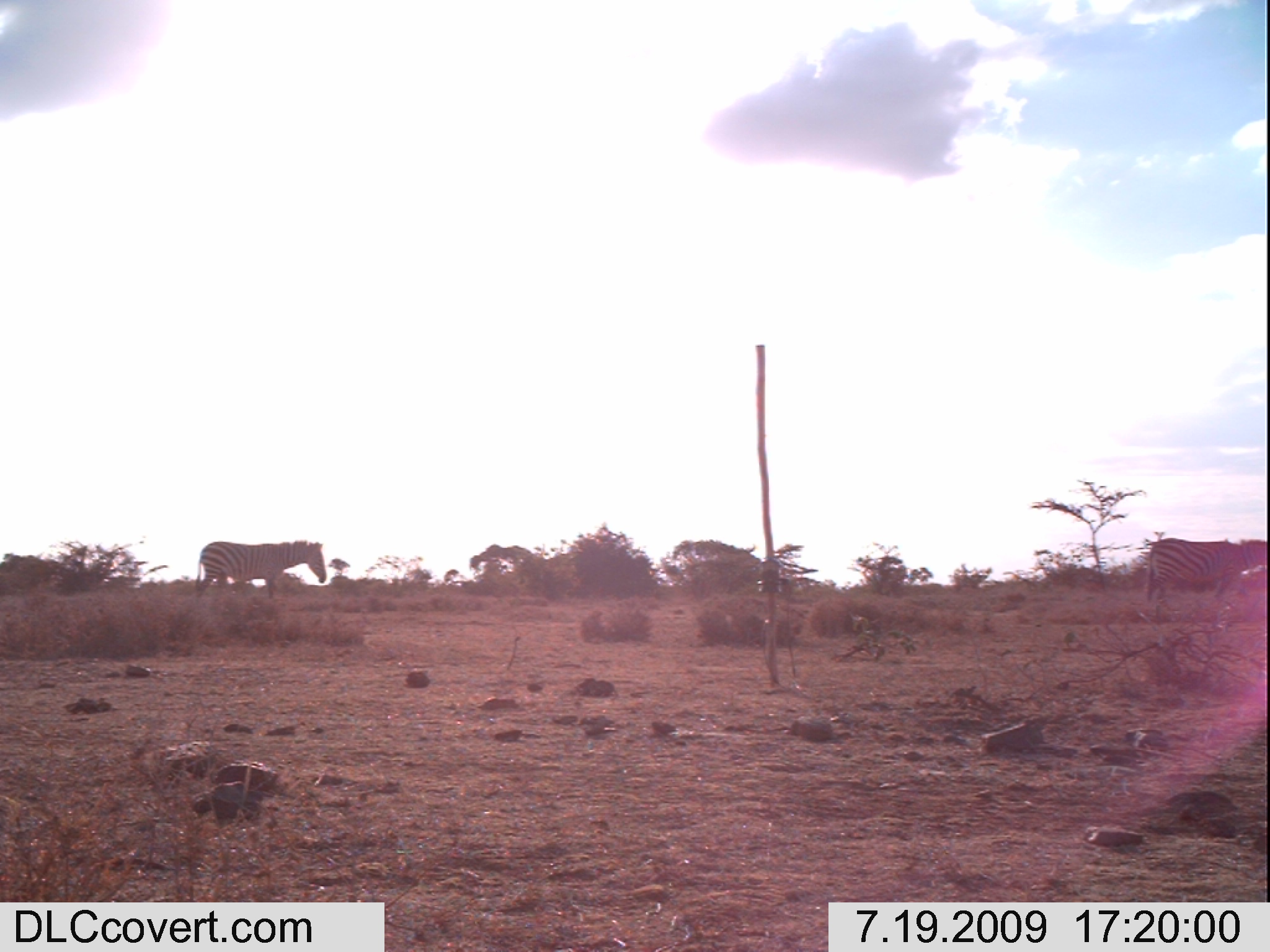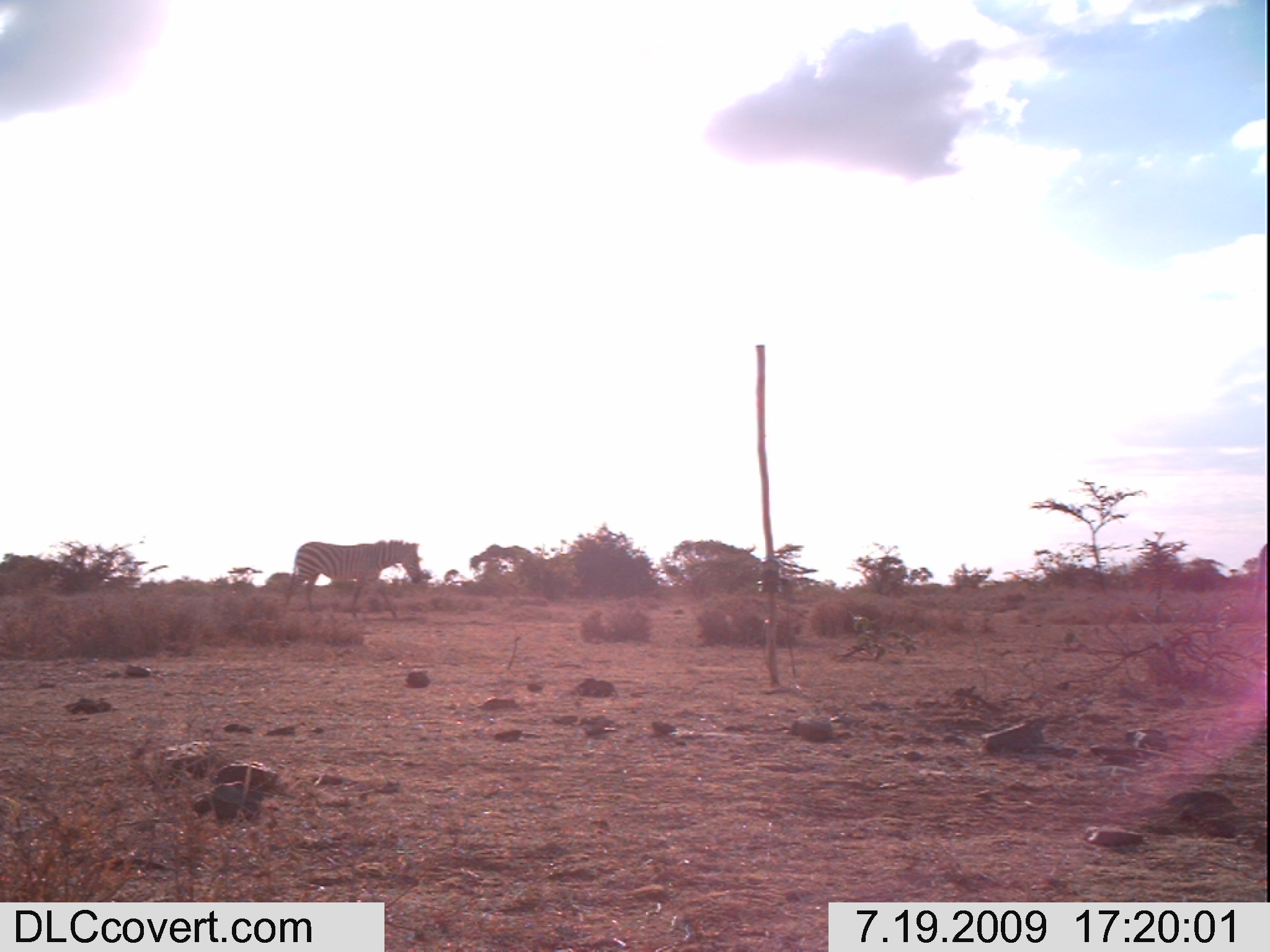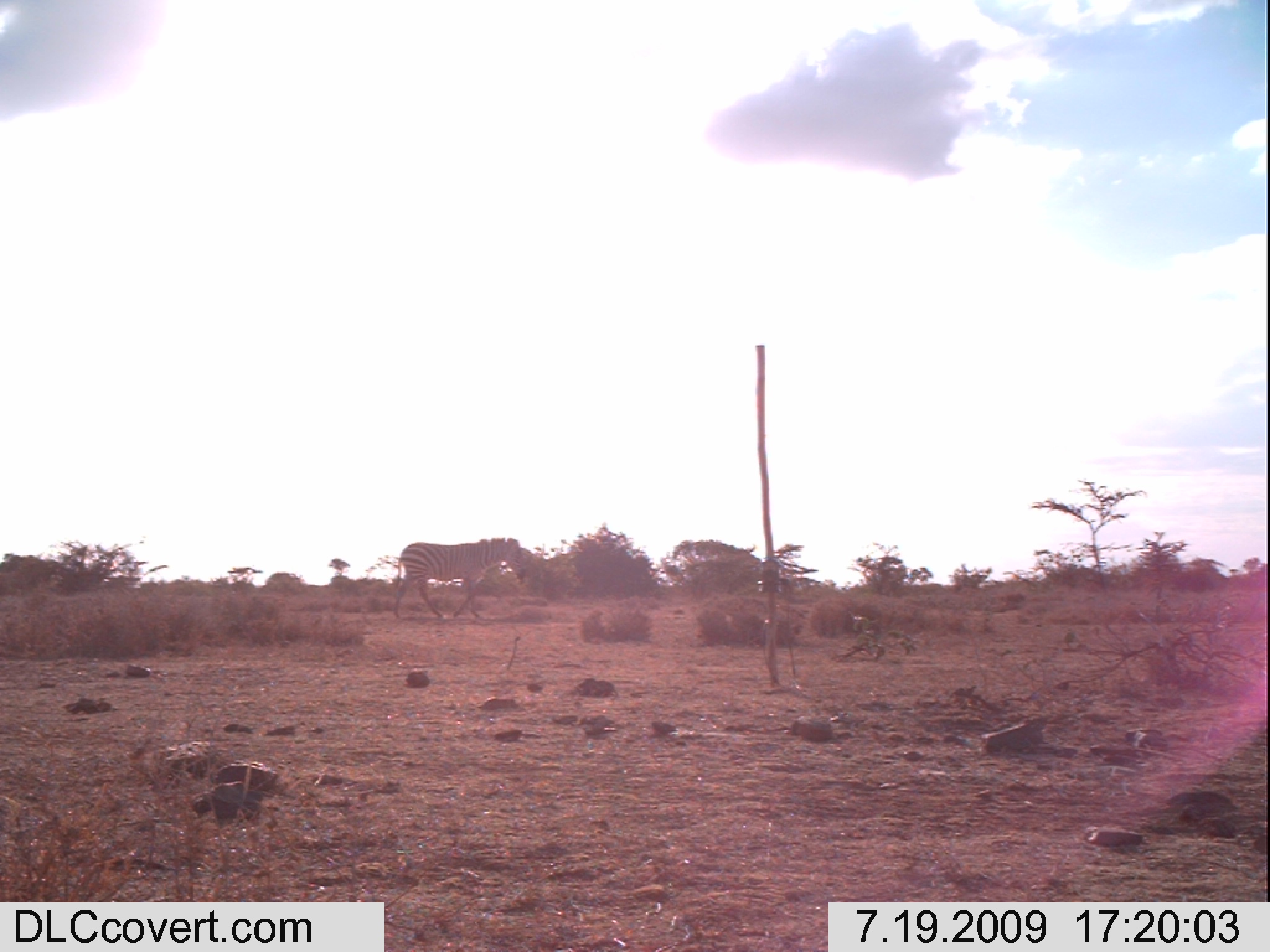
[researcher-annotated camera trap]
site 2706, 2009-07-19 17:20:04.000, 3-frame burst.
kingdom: Animalia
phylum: Chordata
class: Mammalia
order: Perissodactyla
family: Equidae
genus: Equus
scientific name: Equus quagga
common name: plains zebra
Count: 2.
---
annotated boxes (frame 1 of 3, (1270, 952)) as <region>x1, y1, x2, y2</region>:
equus quagga: <region>1145, 537, 1270, 619</region>; <region>193, 540, 327, 605</region>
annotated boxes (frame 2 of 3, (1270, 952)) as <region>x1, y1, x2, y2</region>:
equus quagga: <region>283, 538, 422, 619</region>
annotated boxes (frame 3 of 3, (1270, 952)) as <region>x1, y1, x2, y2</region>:
equus quagga: <region>392, 537, 527, 619</region>